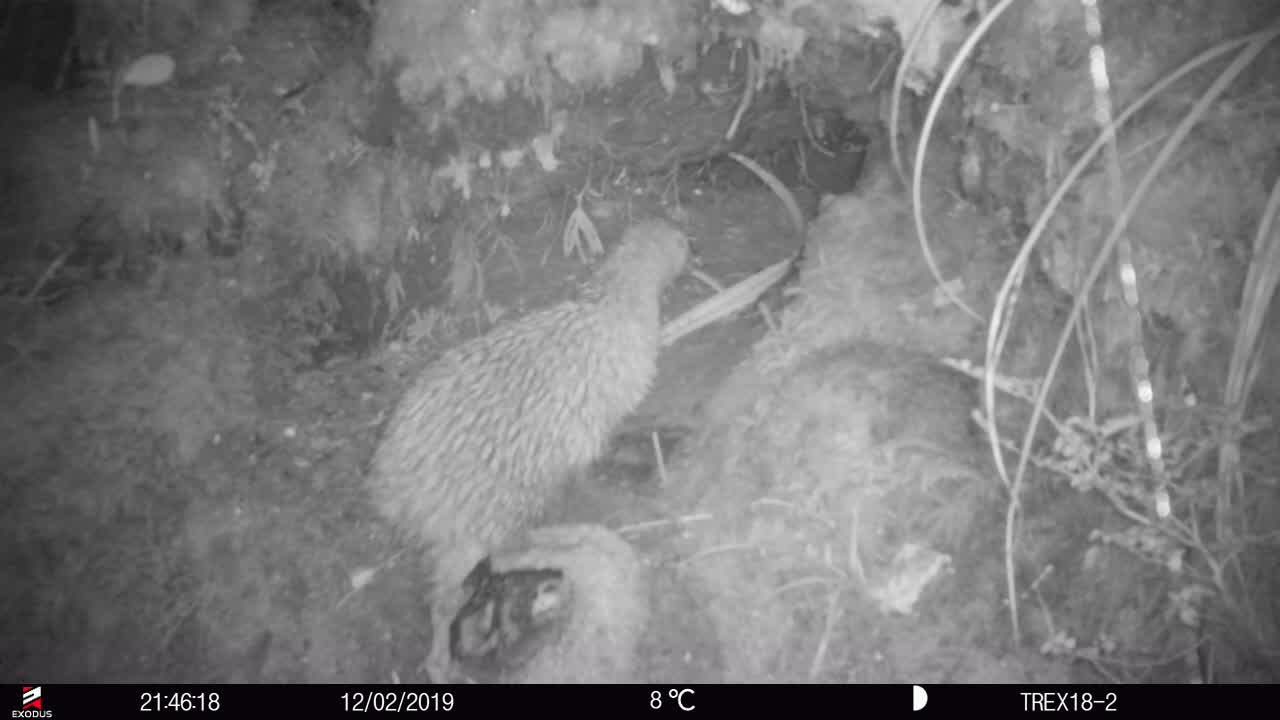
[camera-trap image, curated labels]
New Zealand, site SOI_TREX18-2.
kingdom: Animalia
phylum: Chordata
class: Aves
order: Apterygiformes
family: Apterygidae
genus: Apteryx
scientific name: Apteryx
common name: kiwi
Kiwi (Apteryx).